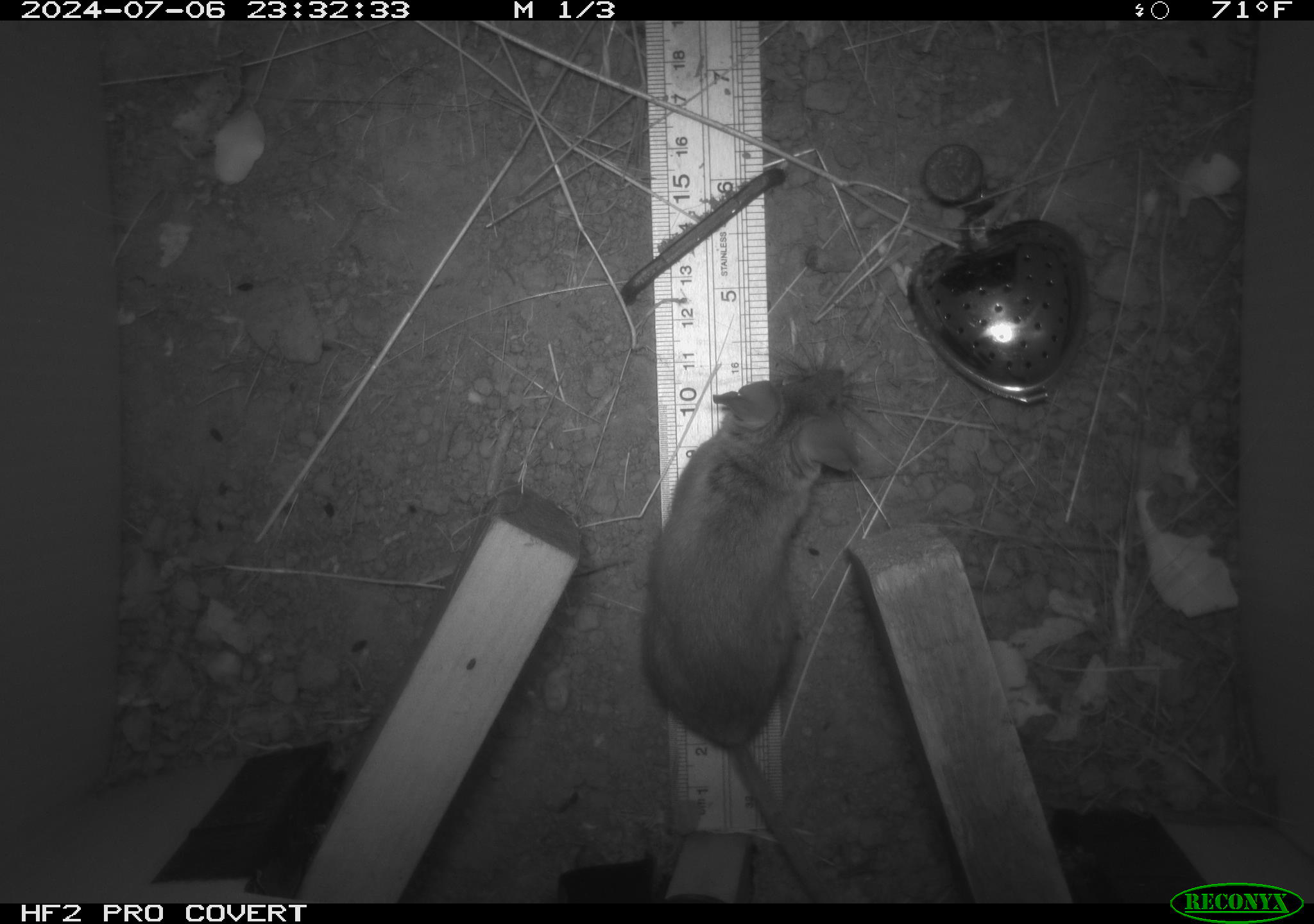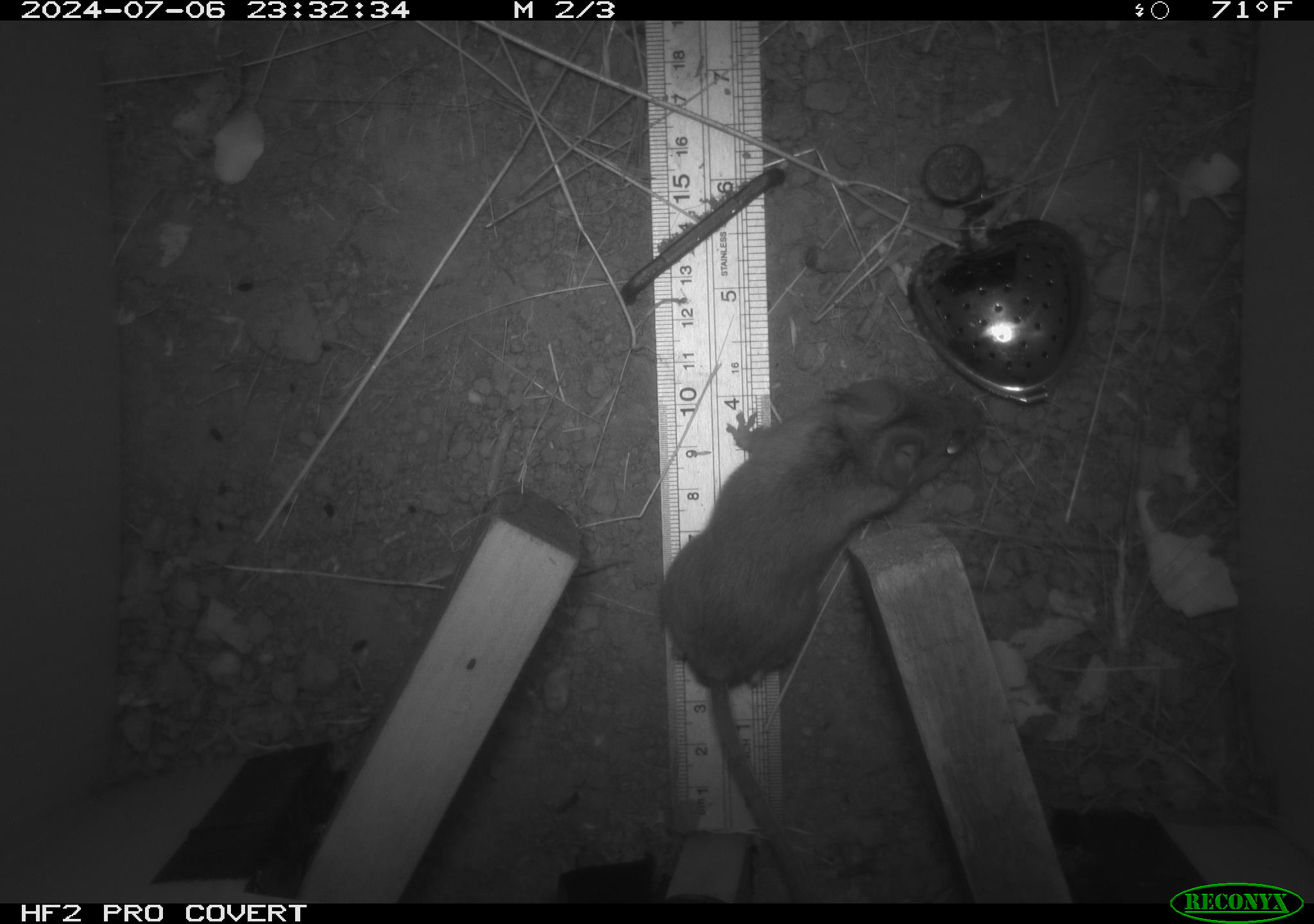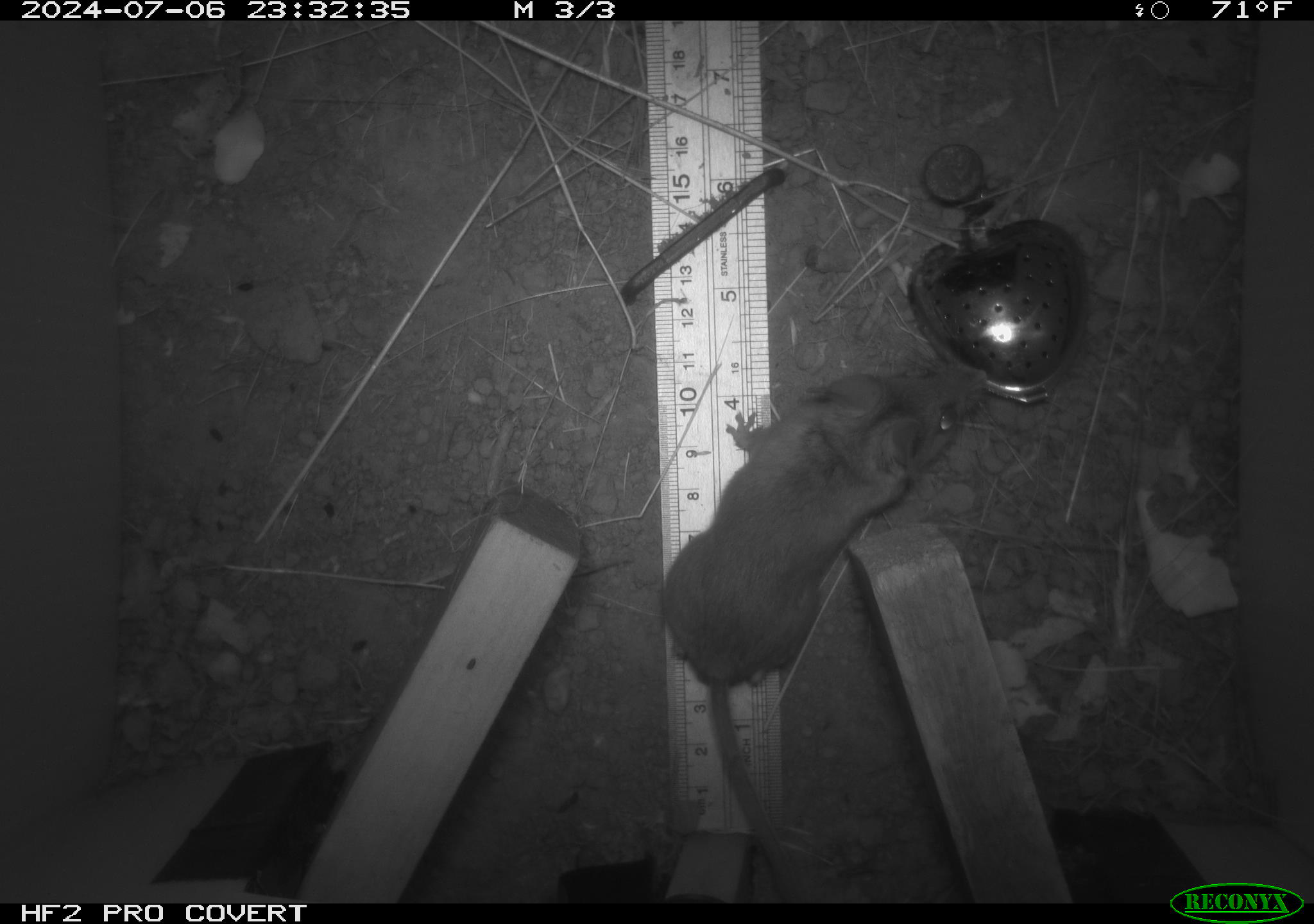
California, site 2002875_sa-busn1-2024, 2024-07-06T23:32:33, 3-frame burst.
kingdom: Animalia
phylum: Chordata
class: Mammalia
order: Rodentia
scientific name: Rodentia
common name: rodent